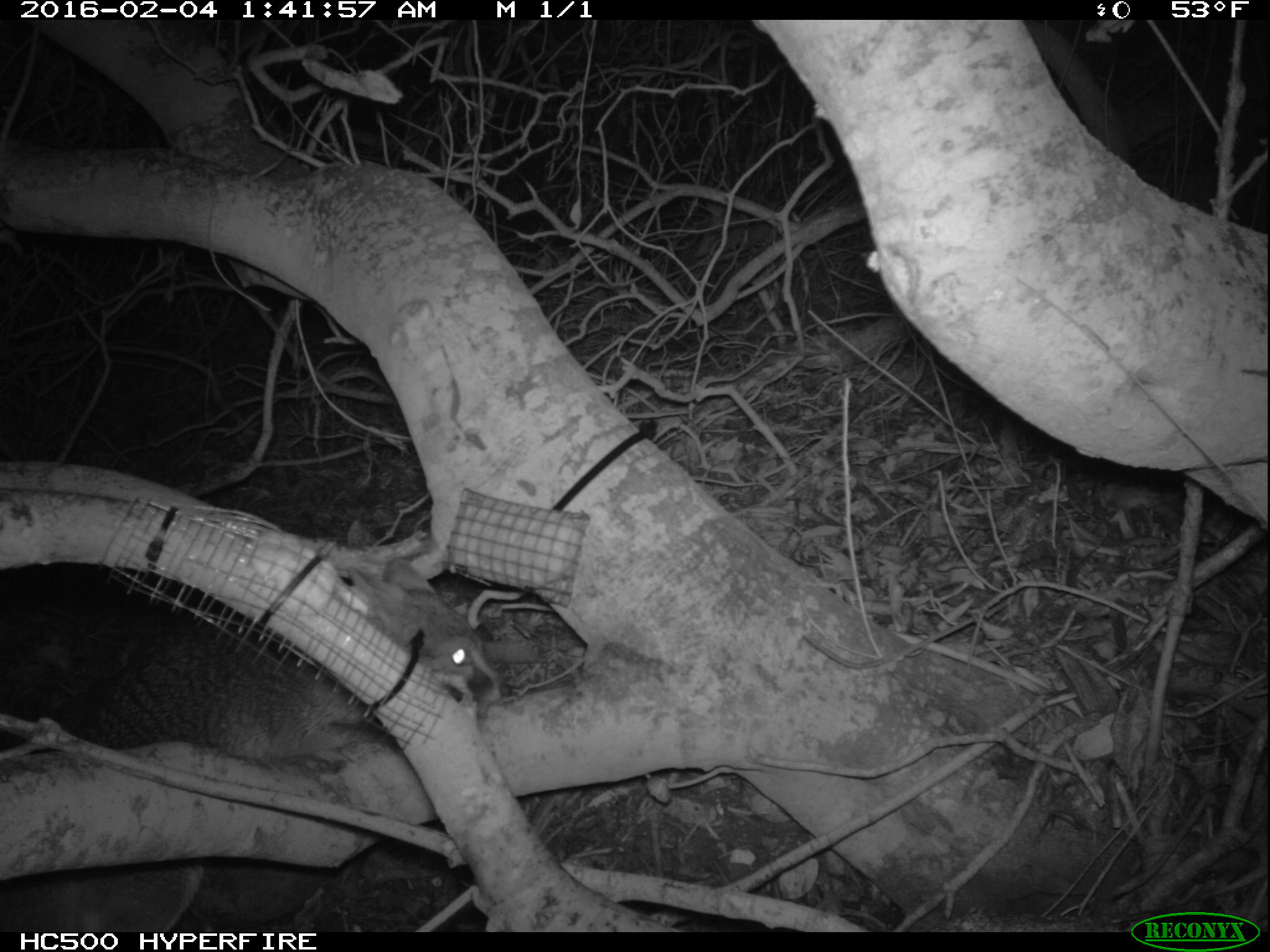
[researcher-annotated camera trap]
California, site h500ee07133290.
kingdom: Animalia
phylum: Chordata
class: Mammalia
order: Carnivora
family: Canidae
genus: Urocyon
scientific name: Urocyon littoralis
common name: island fox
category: fox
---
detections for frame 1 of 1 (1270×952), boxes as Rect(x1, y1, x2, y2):
fox: Rect(0, 555, 512, 933)